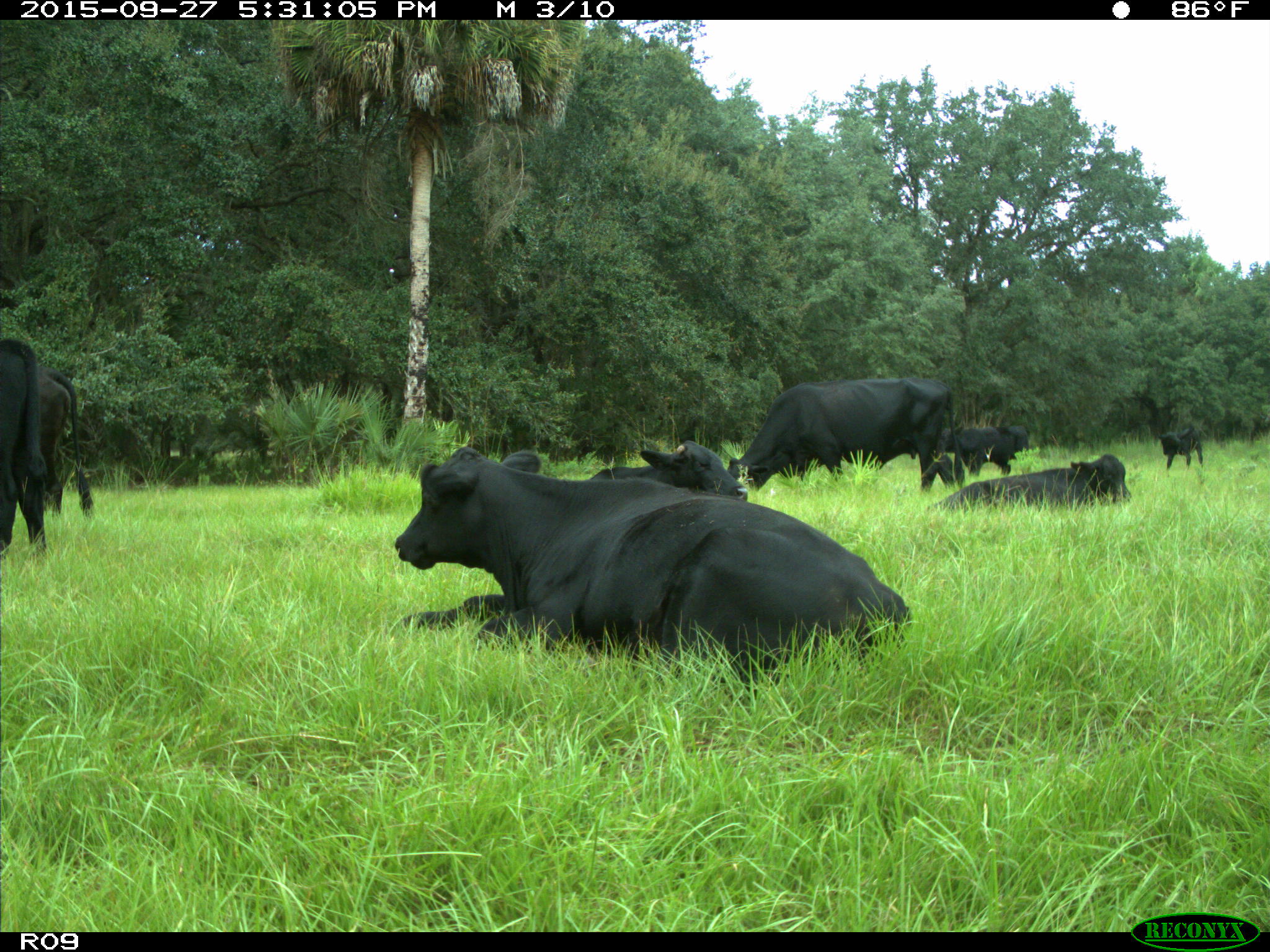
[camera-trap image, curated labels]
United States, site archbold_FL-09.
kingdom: Animalia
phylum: Chordata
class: Mammalia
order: Artiodactyla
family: Bovidae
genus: Bos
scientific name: Bos taurus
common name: domestic cow